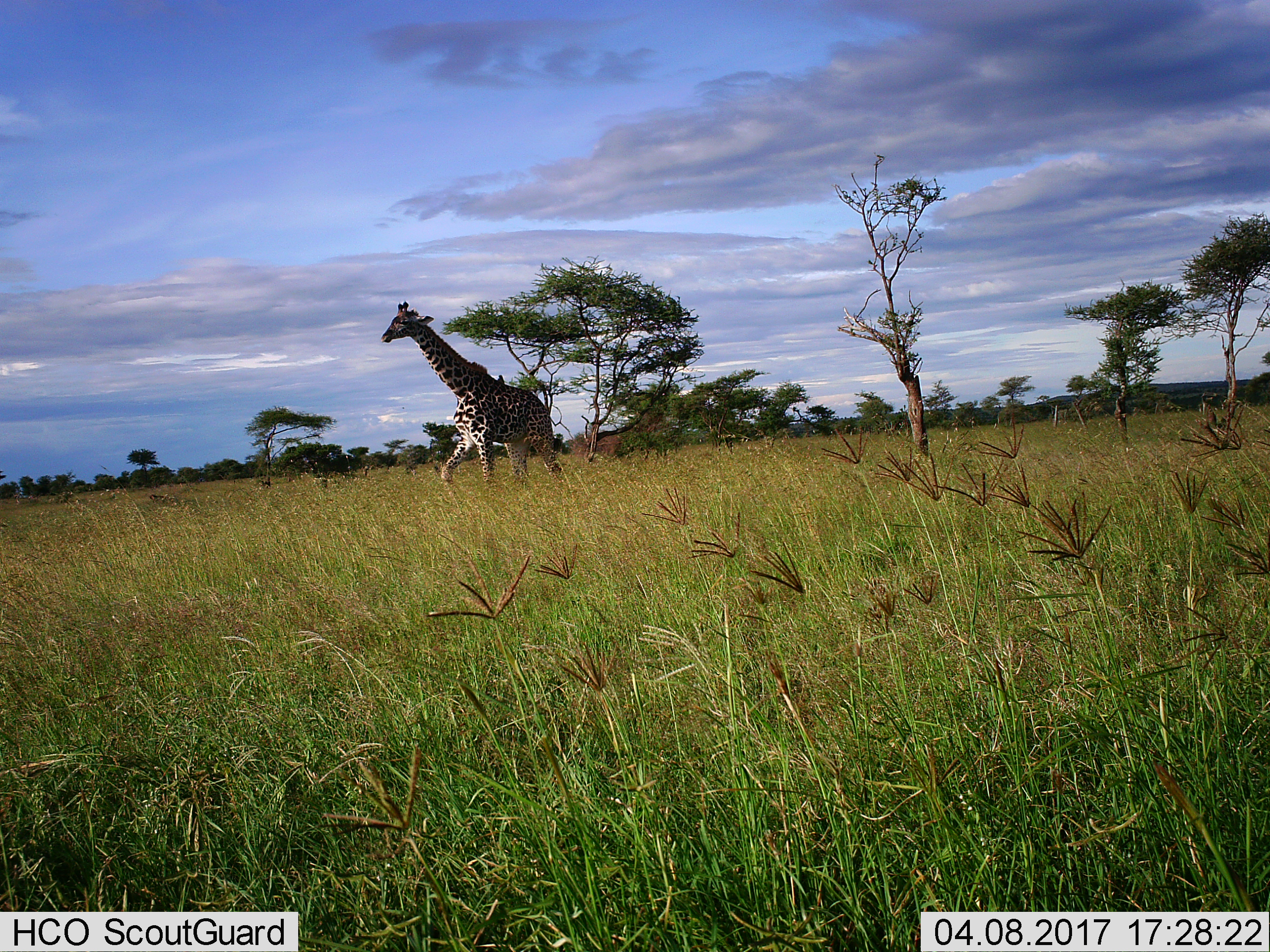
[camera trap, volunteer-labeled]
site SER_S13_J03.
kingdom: Animalia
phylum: Chordata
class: Mammalia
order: Artiodactyla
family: Giraffidae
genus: Giraffa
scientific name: Giraffa camelopardalis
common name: giraffe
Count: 1.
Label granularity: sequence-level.